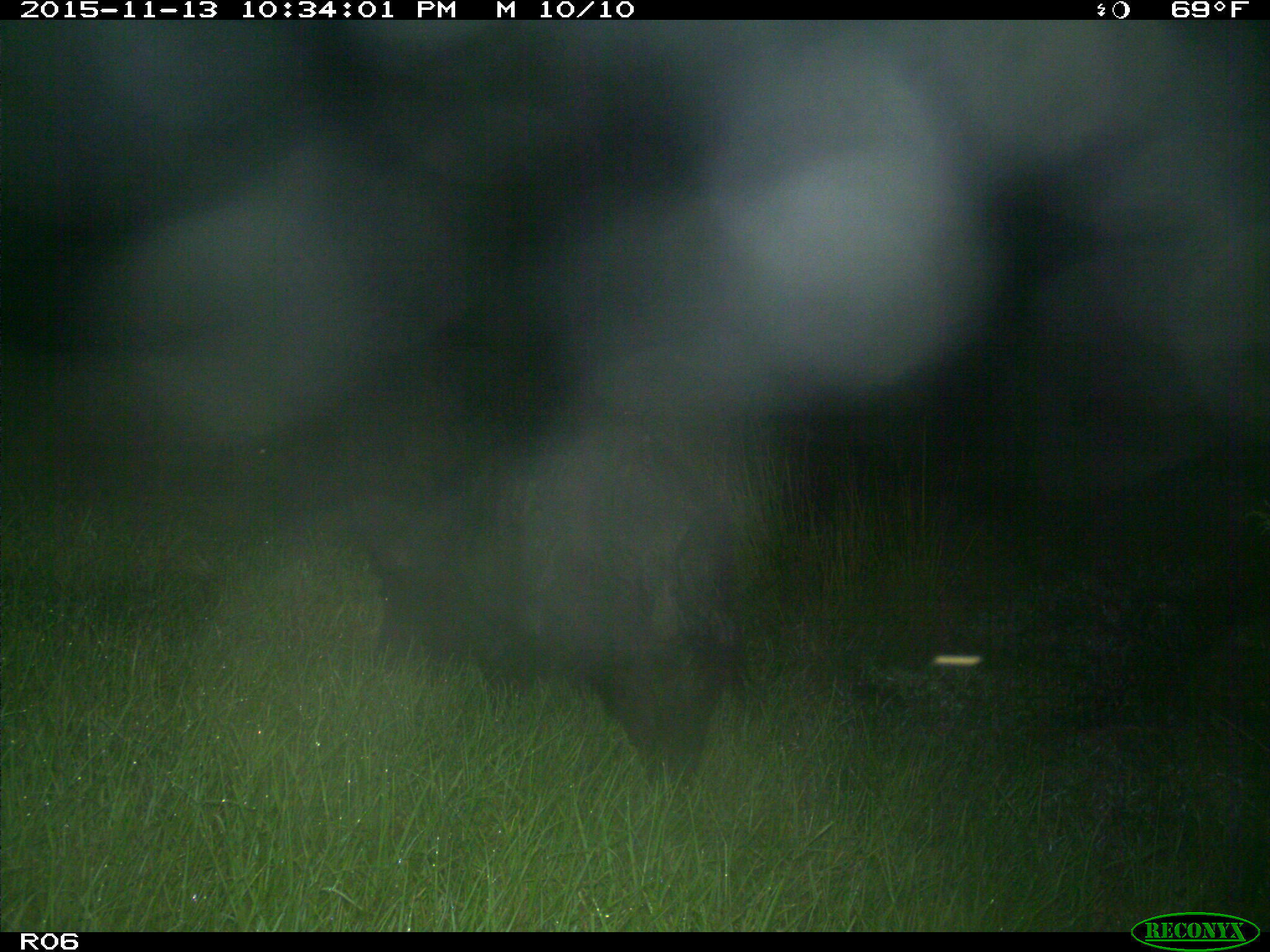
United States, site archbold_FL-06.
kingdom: Animalia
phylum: Chordata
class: Mammalia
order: Artiodactyla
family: Suidae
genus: Sus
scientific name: Sus scrofa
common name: wild boar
Sus scrofa (wild boar).